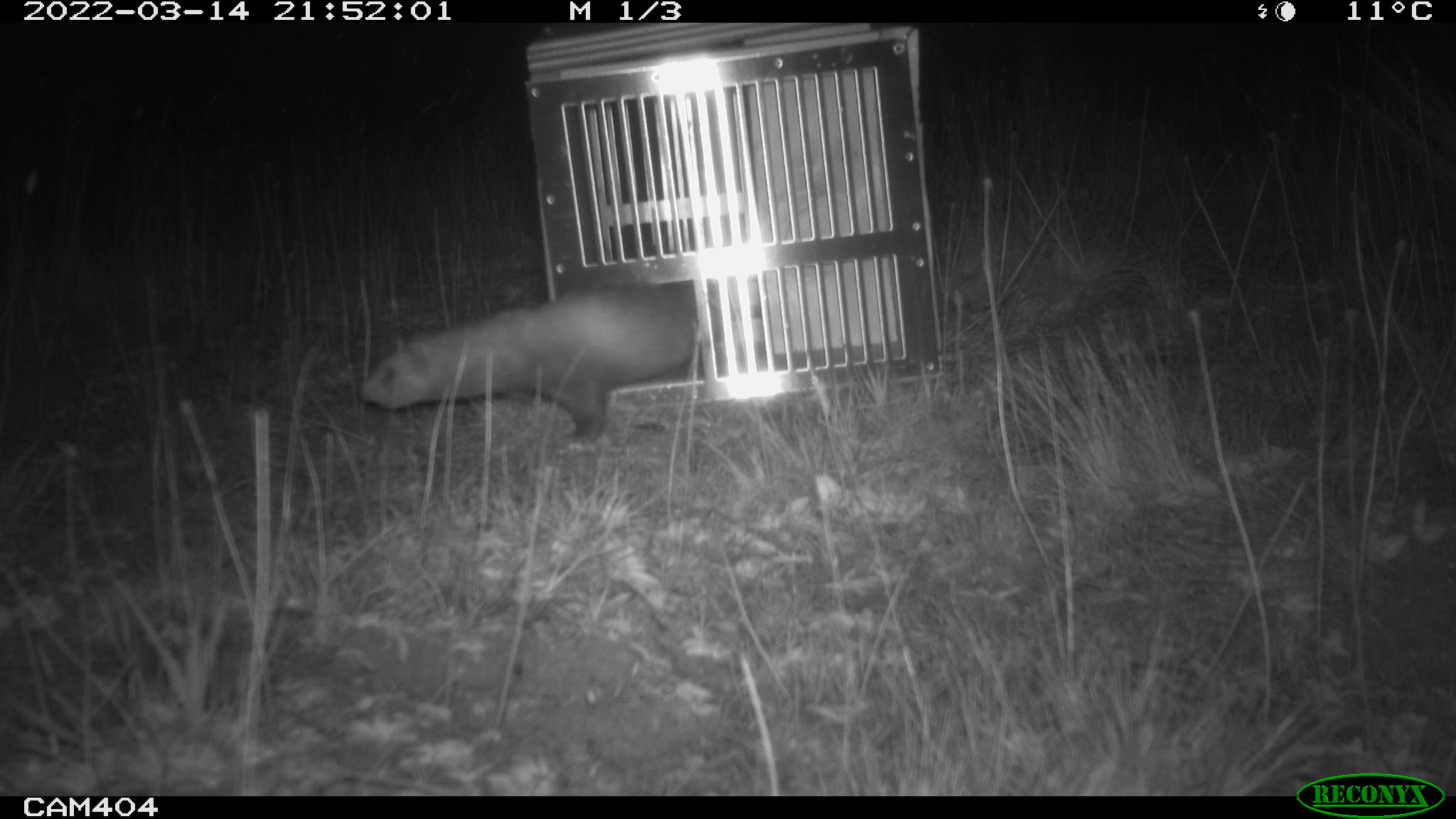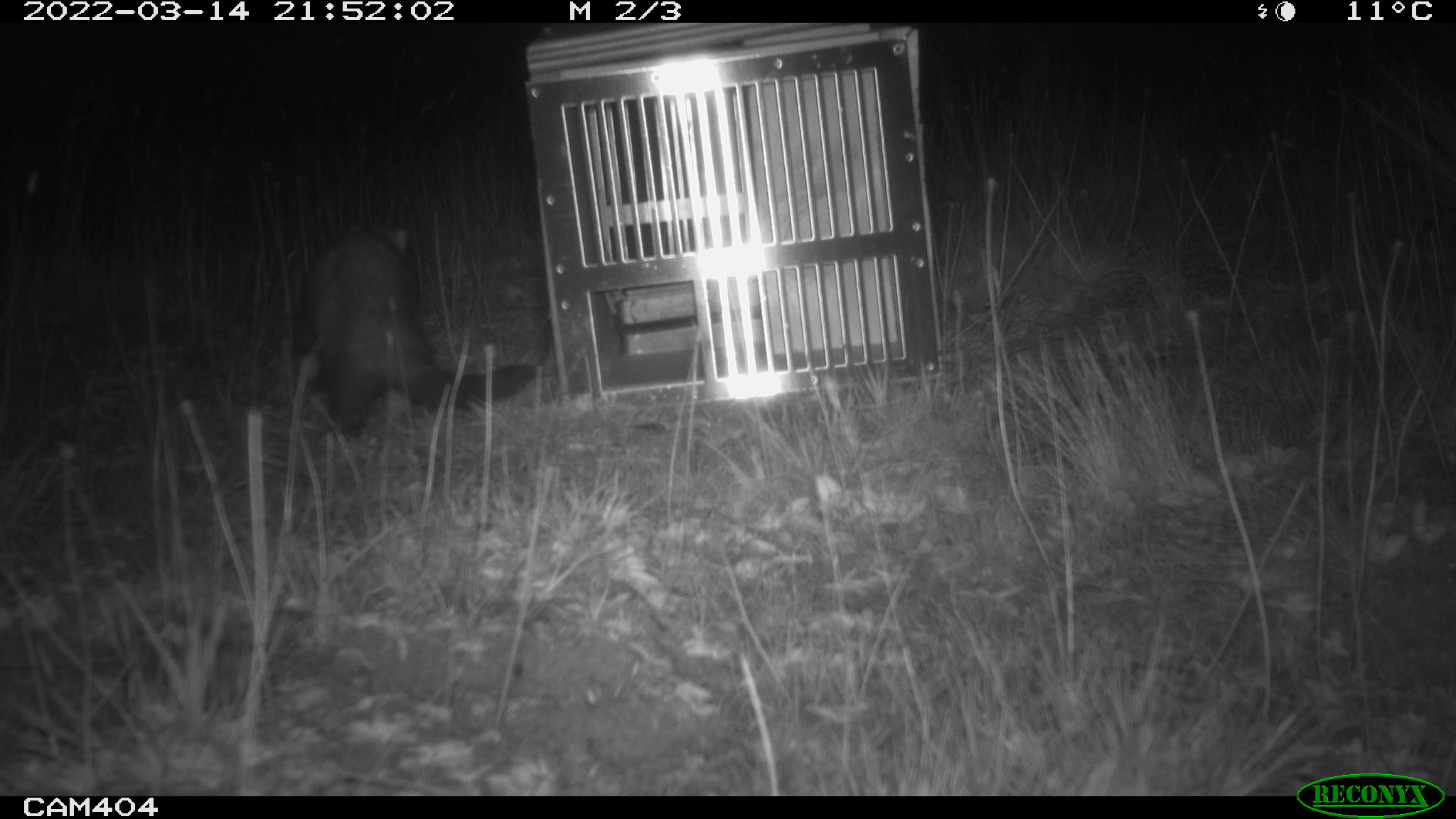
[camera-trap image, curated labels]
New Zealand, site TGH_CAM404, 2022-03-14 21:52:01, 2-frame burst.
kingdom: Animalia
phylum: Chordata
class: Mammalia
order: Carnivora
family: Mustelidae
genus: Mustela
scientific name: Mustela furo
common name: ferret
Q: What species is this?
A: Ferret (Mustela furo).